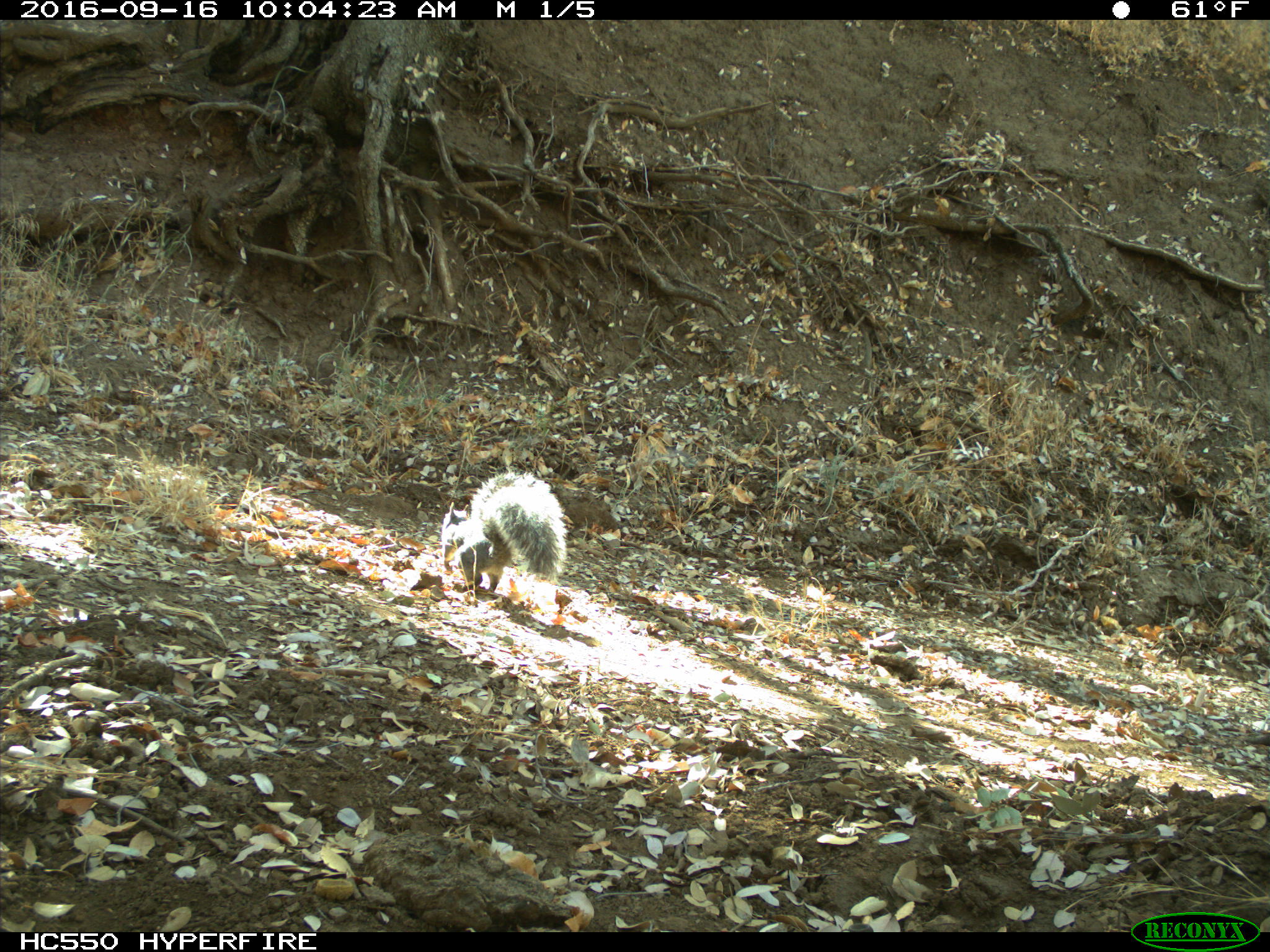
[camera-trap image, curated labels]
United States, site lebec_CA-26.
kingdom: Animalia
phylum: Chordata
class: Mammalia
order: Rodentia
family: Sciuridae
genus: Sciurus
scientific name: Sciurus carolinensis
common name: eastern gray squirrel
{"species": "Sciurus carolinensis (eastern gray squirrel)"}